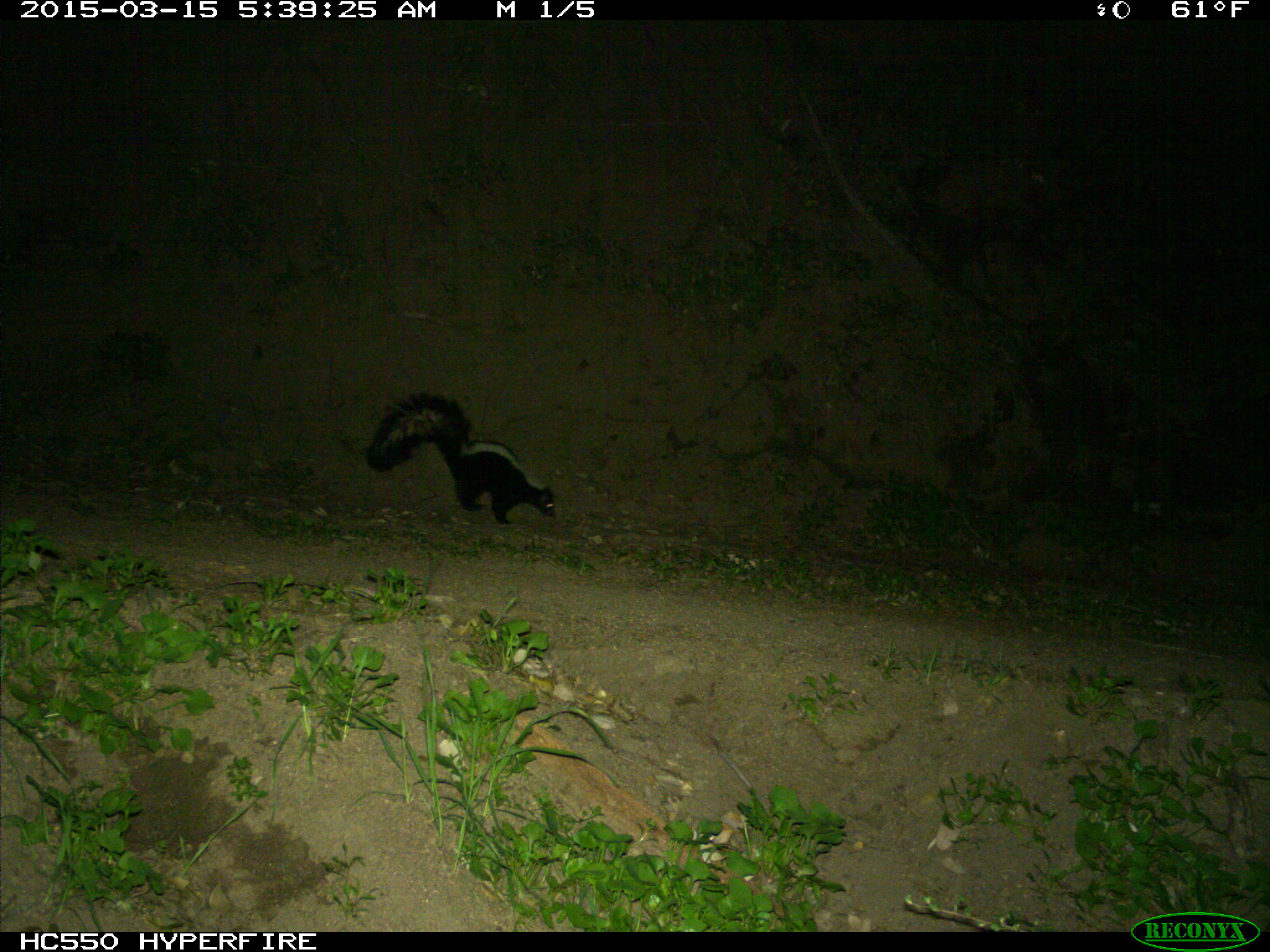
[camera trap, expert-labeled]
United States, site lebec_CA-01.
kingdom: Animalia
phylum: Chordata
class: Mammalia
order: Carnivora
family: Mephitidae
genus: Mephitis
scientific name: Mephitis mephitis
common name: striped skunk